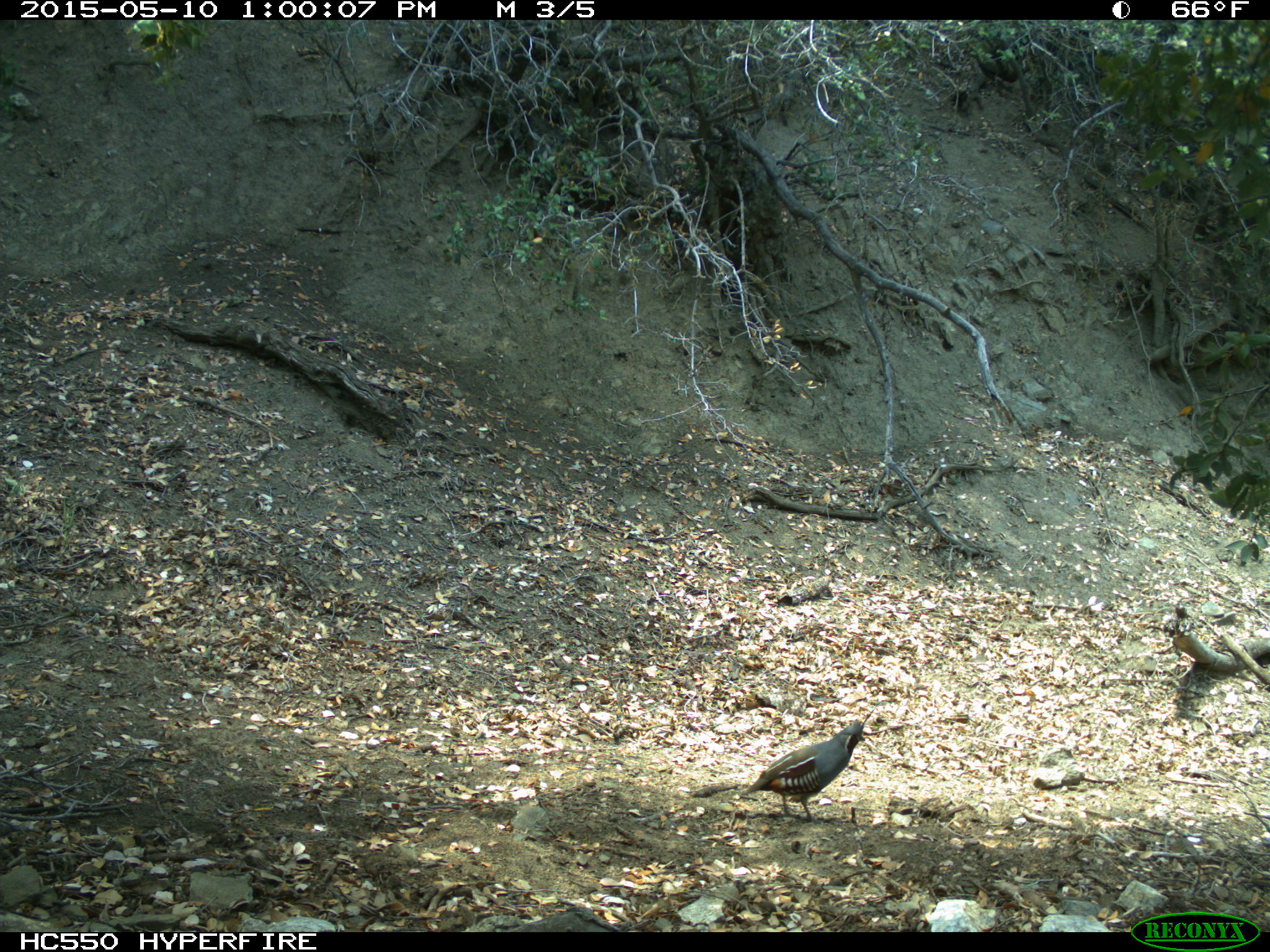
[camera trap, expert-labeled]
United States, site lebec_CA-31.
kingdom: Animalia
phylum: Chordata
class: Aves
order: Galliformes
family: Odontophoridae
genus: Callipepla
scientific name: Callipepla californica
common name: california quail